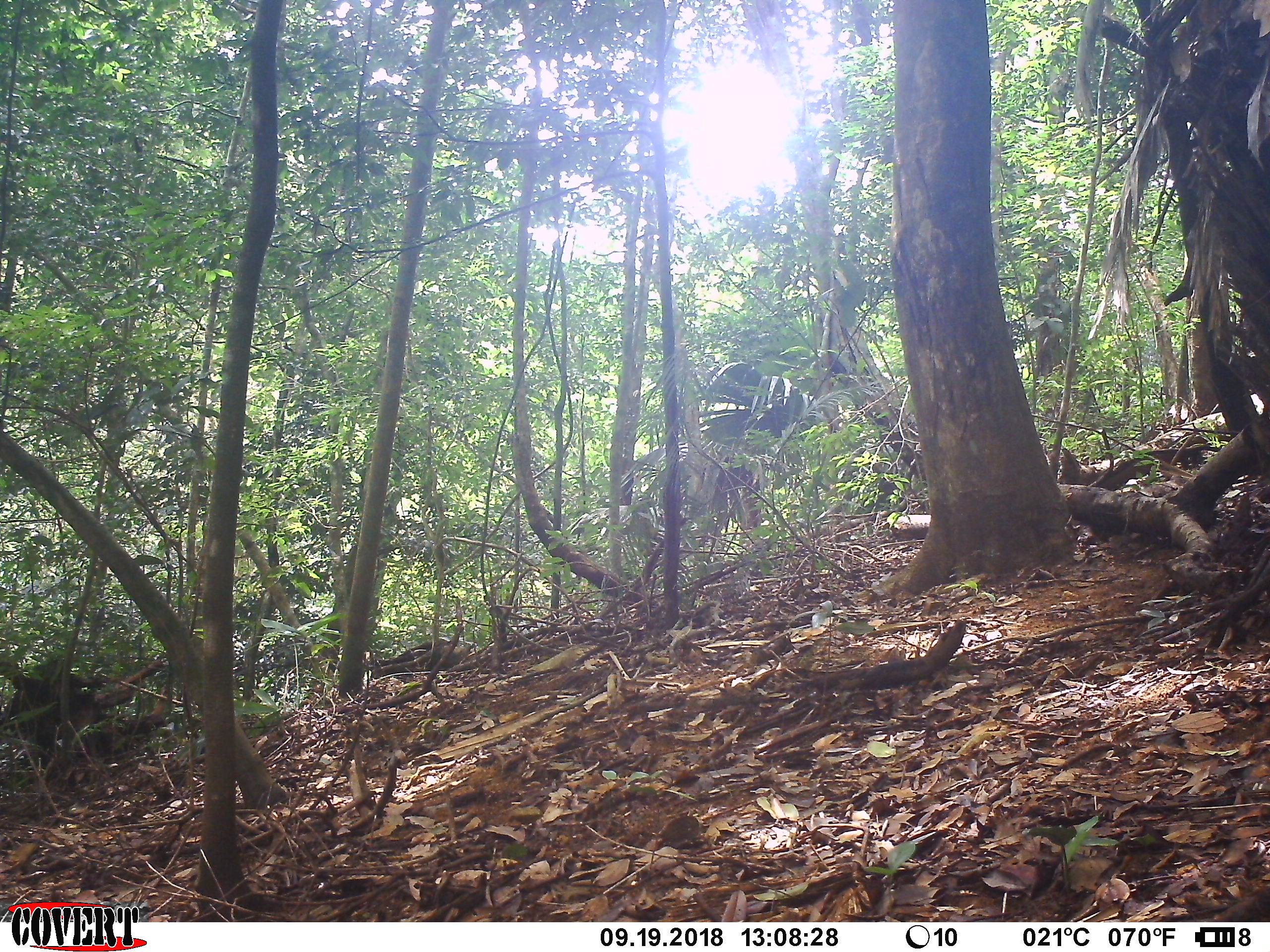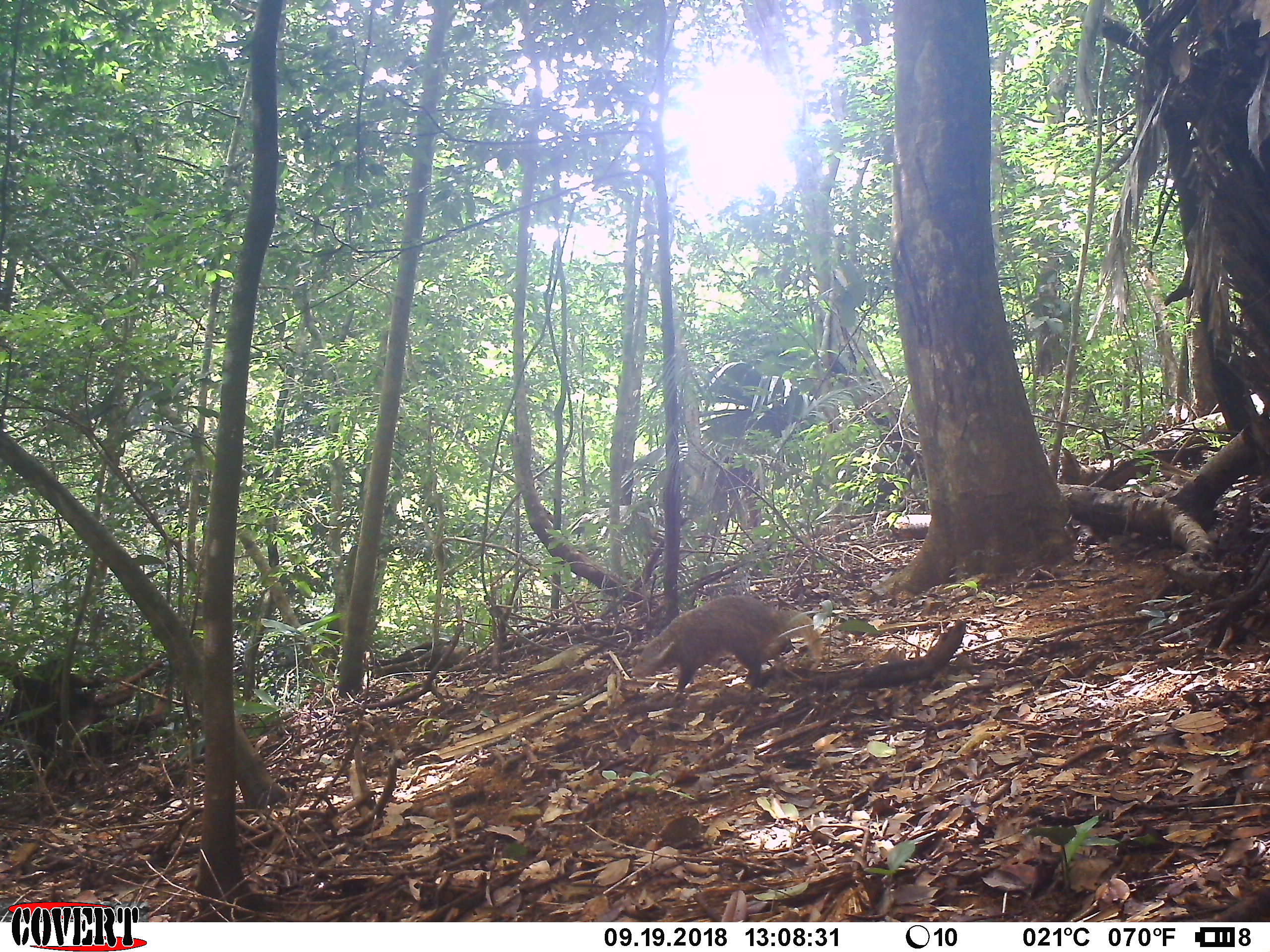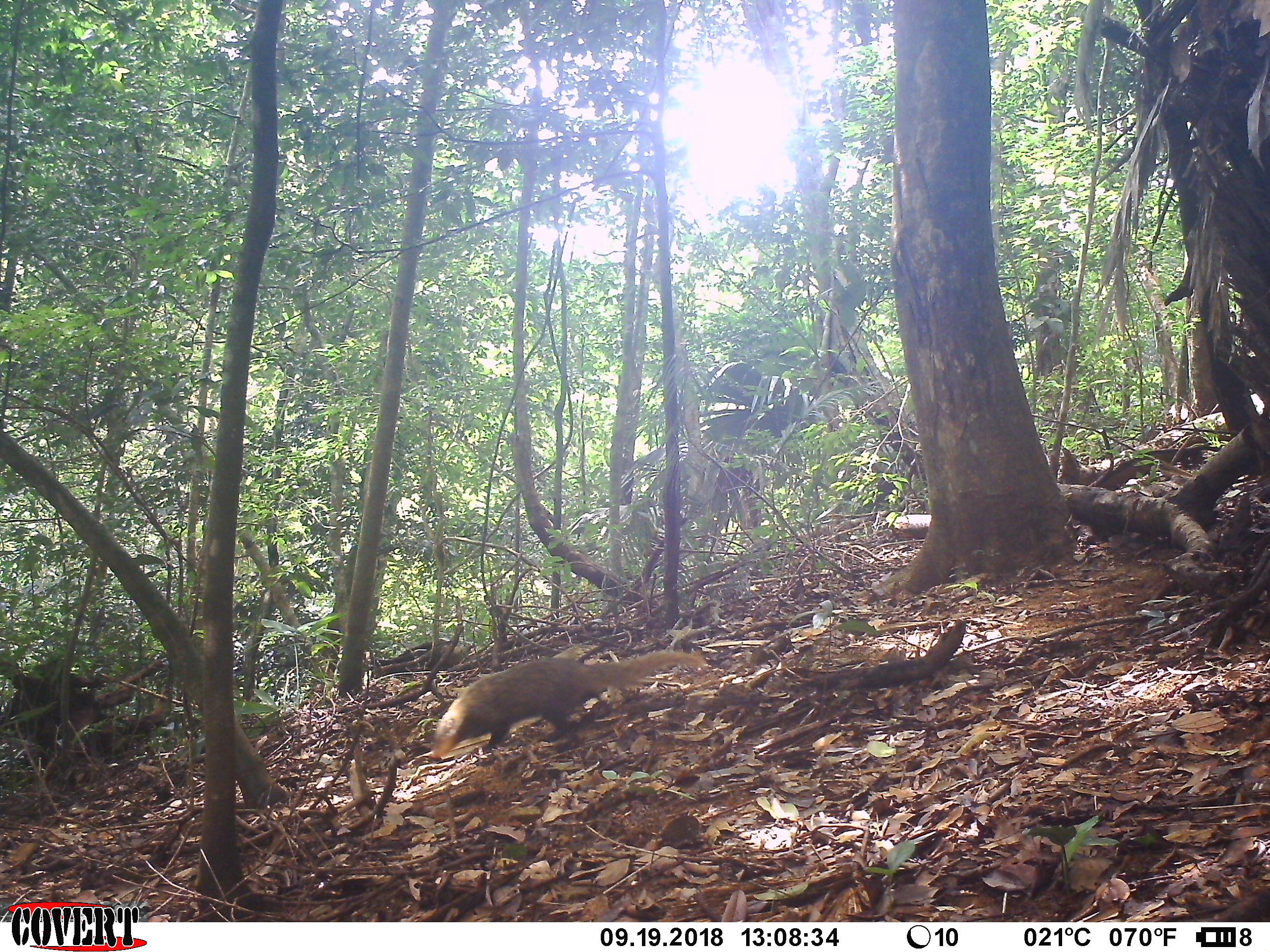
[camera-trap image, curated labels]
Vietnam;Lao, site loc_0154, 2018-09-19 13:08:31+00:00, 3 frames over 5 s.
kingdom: Animalia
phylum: Chordata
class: Mammalia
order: Carnivora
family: Herpestidae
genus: Urva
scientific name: Urva urva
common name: crab-eating mongoose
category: crab eating mongoose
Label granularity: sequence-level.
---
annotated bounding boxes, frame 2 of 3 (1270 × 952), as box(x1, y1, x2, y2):
crab eating mongoose: box(631, 595, 823, 694)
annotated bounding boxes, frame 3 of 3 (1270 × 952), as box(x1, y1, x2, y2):
crab eating mongoose: box(429, 648, 708, 759)